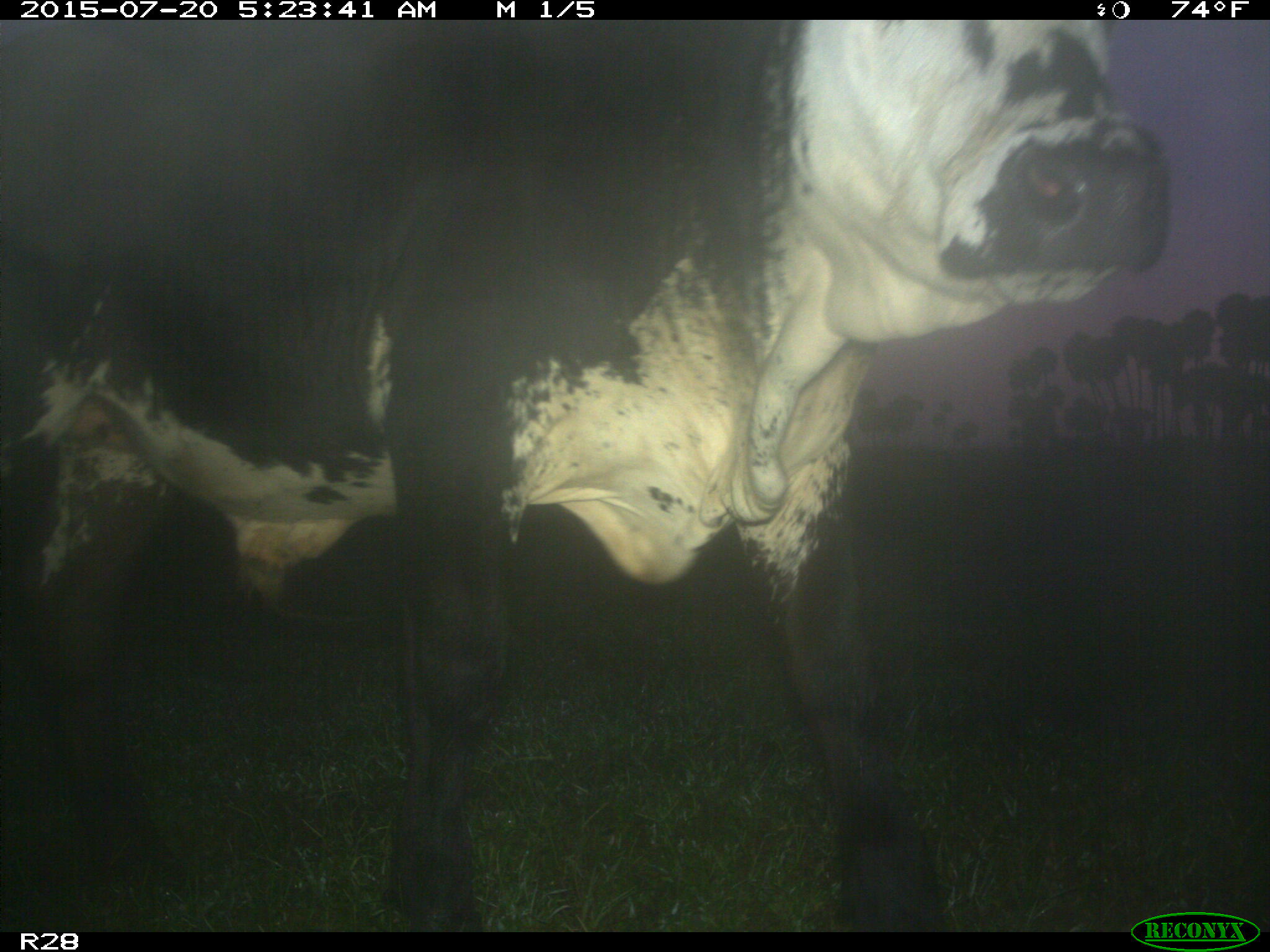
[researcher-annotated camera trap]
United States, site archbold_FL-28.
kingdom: Animalia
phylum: Chordata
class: Mammalia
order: Artiodactyla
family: Bovidae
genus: Bos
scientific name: Bos taurus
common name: domestic cow